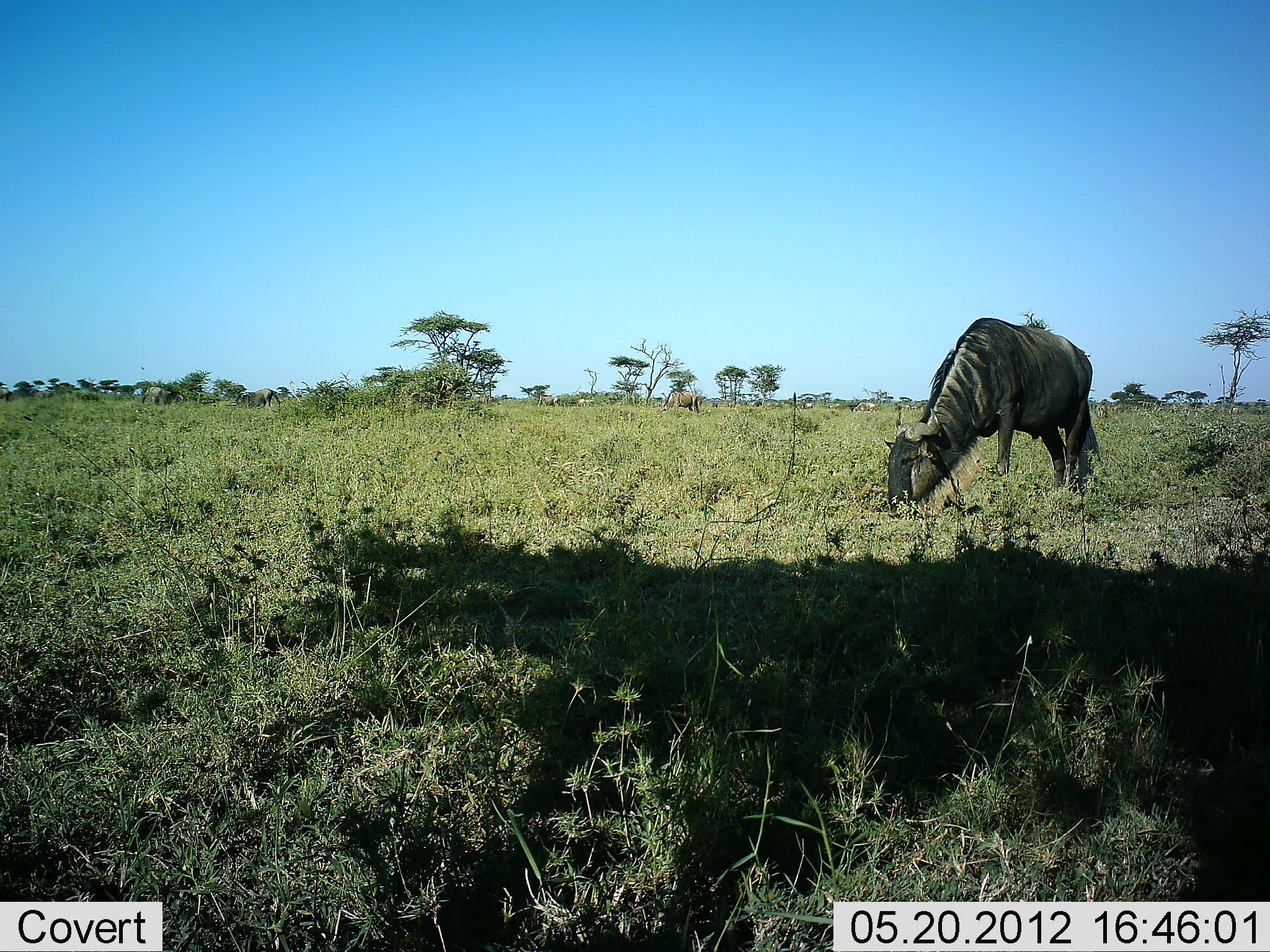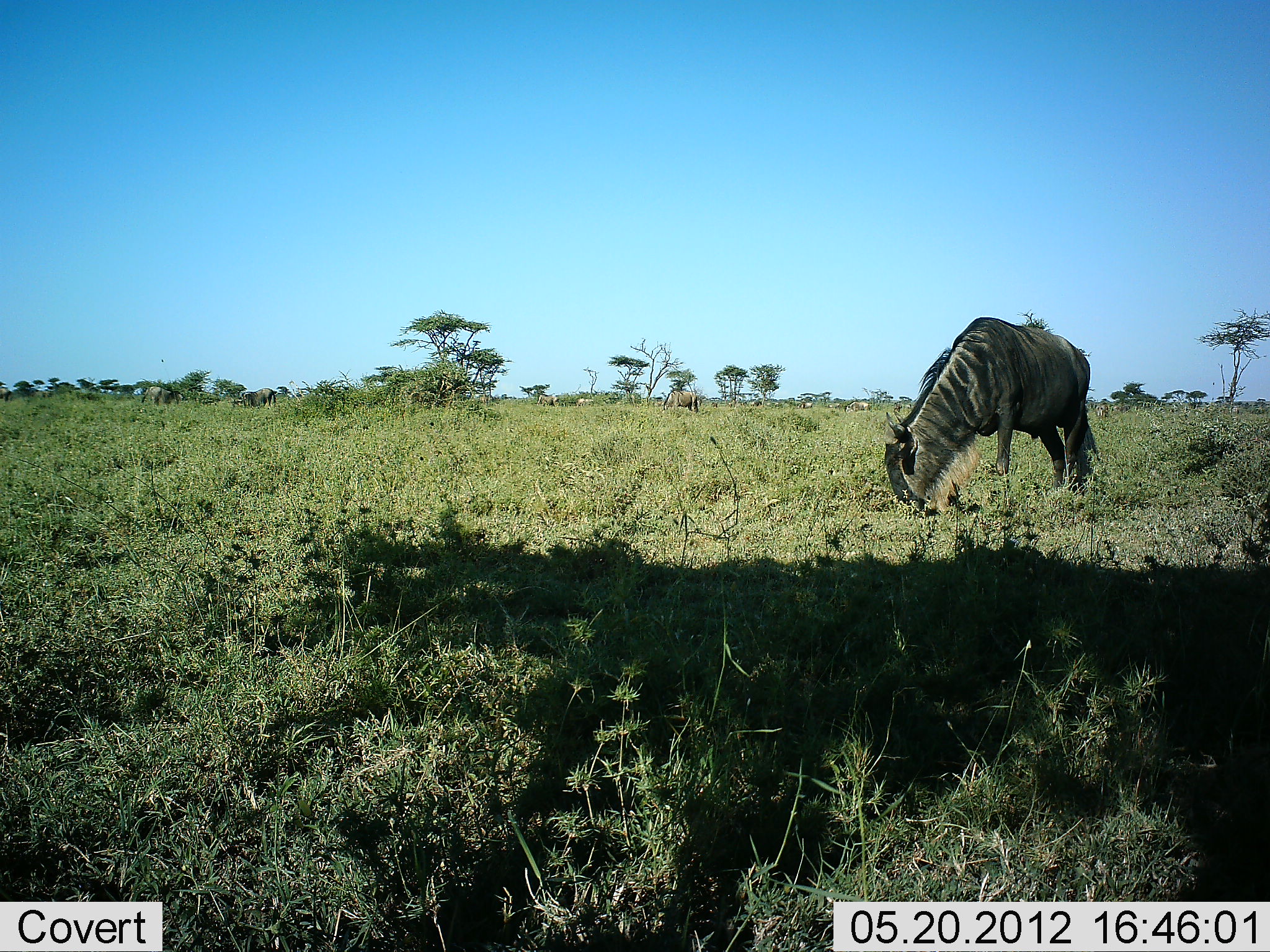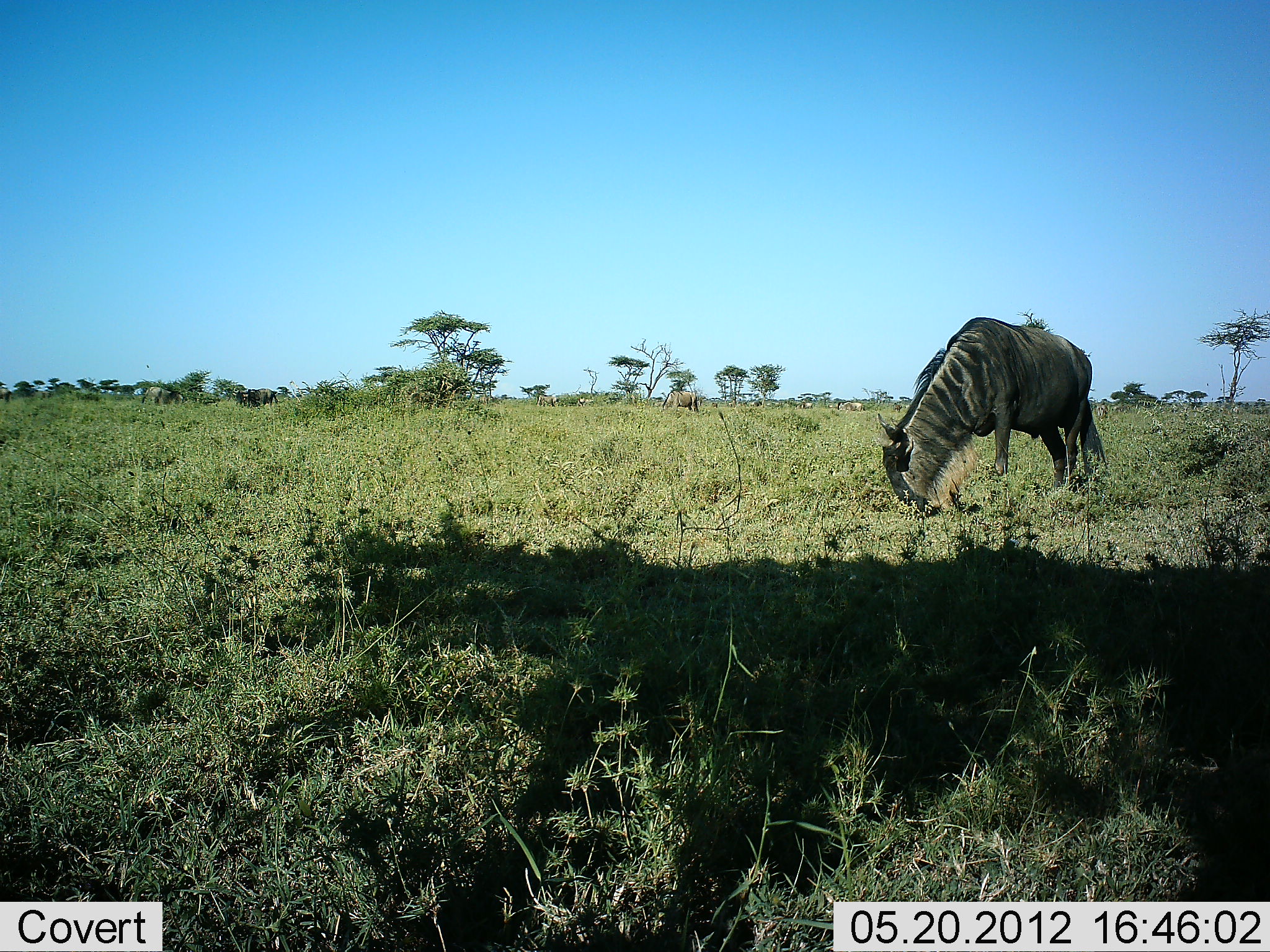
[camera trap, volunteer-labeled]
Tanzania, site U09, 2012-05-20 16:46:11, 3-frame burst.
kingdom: Animalia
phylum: Chordata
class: Mammalia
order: Artiodactyla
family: Bovidae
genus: Connochaetes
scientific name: Connochaetes taurinus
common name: blue wildebeest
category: wildebeest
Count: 1.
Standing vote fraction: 20%.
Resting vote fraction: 0%.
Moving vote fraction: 20%.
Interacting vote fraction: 0%.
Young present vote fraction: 0%.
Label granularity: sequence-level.